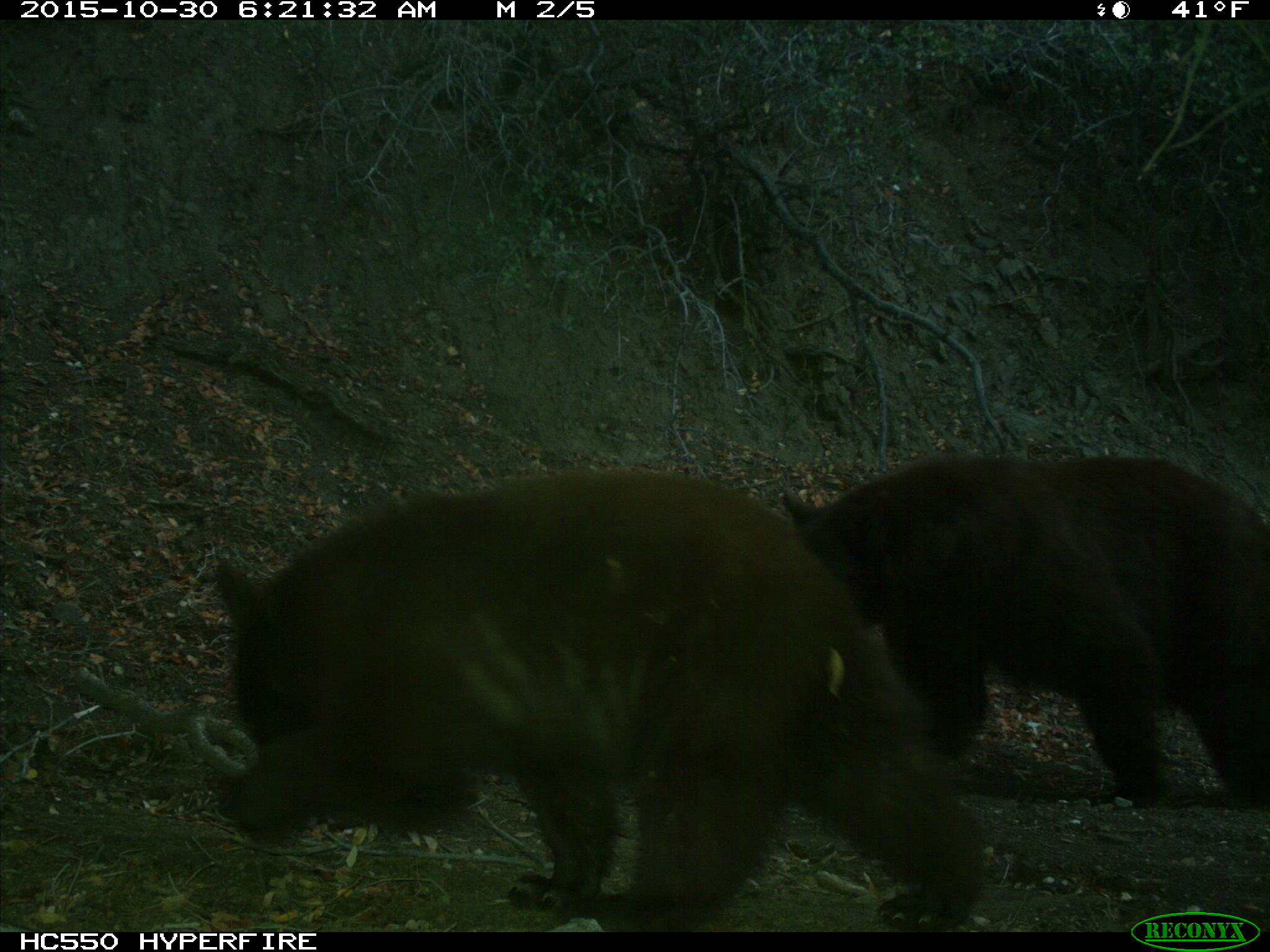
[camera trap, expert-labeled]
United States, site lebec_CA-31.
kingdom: Animalia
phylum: Chordata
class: Mammalia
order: Carnivora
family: Ursidae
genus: Ursus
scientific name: Ursus americanus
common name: american black bear